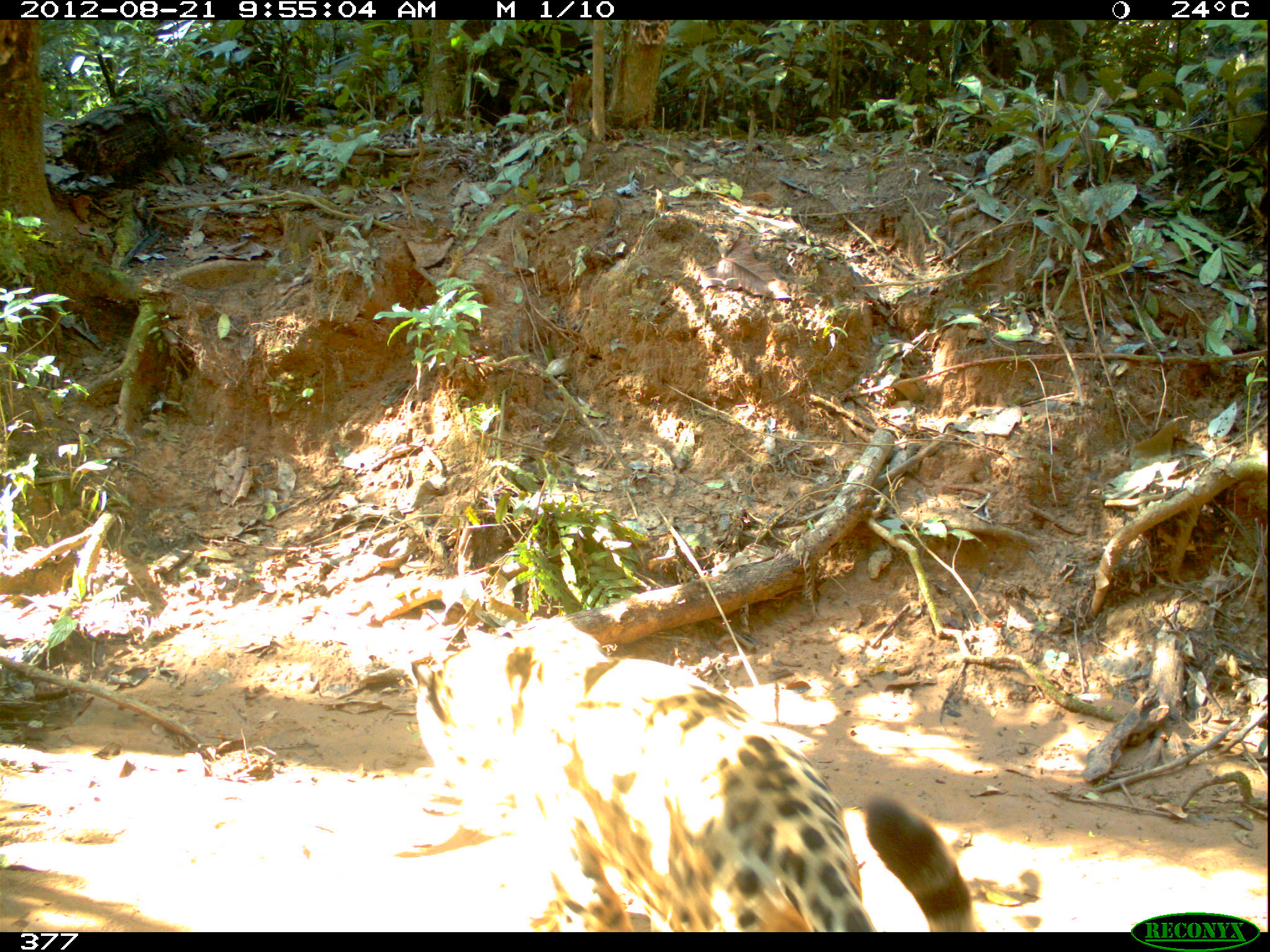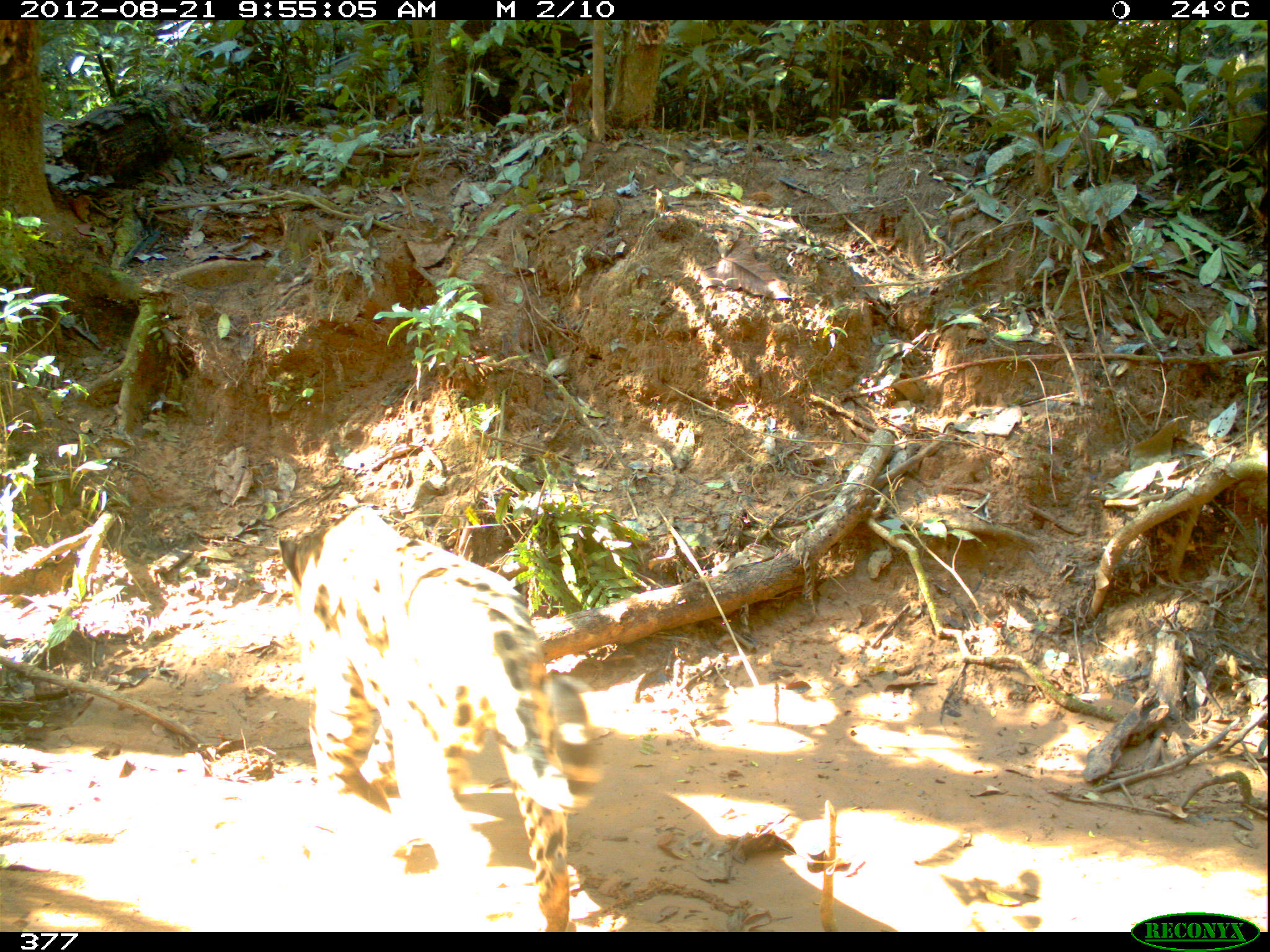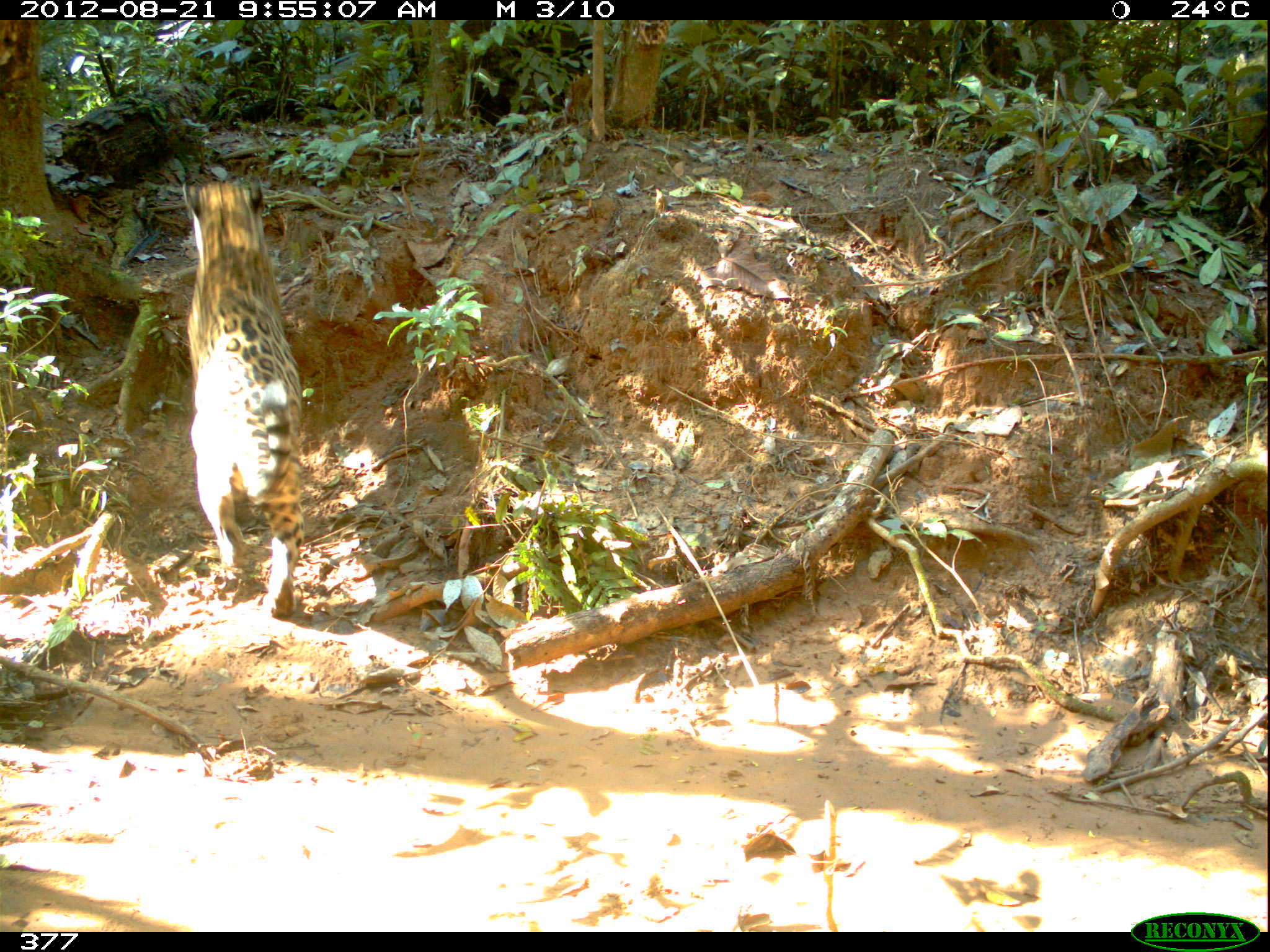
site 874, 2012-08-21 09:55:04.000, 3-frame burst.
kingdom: Animalia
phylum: Chordata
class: Mammalia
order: Carnivora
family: Felidae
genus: Panthera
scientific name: Panthera onca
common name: jaguar